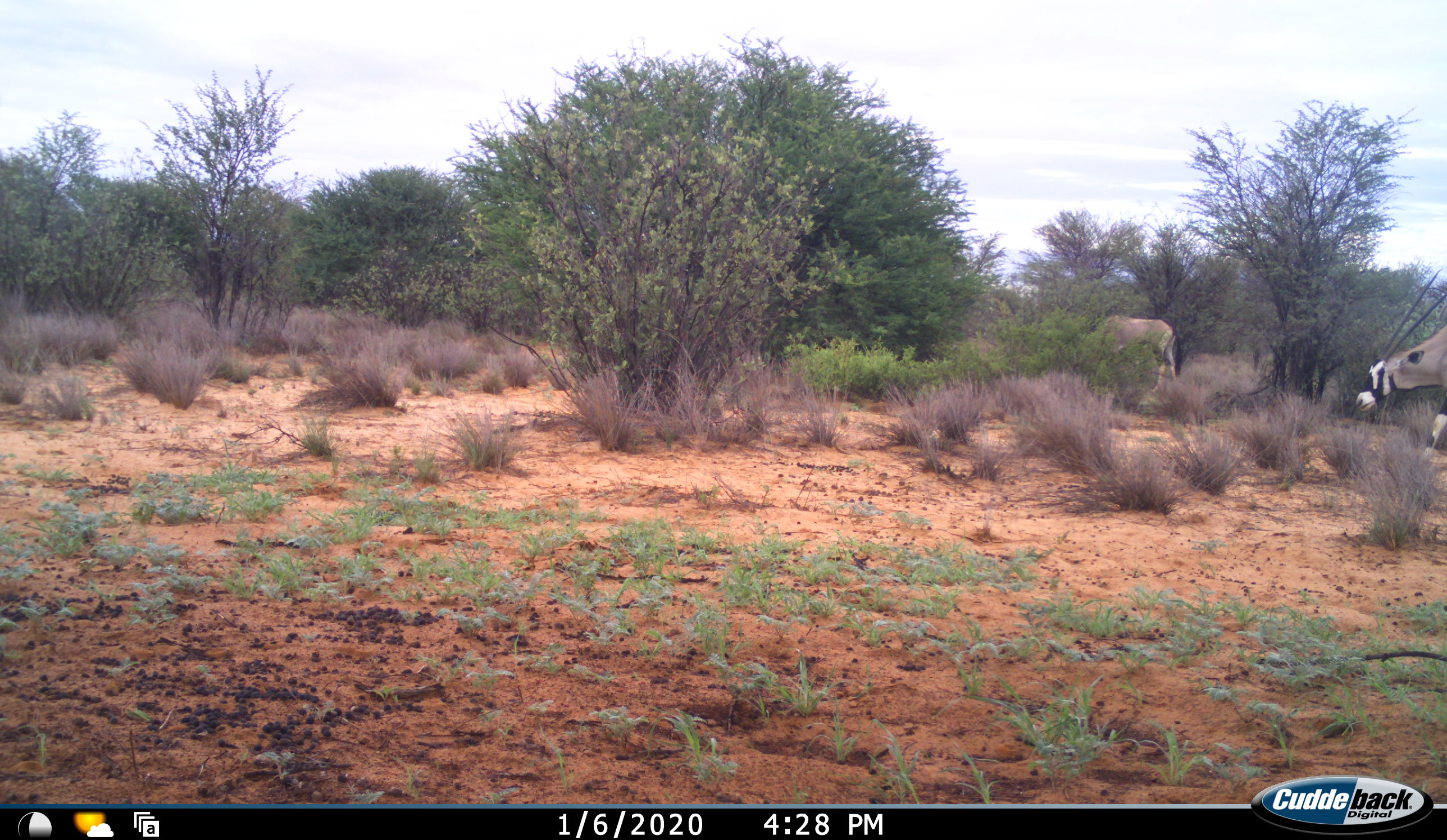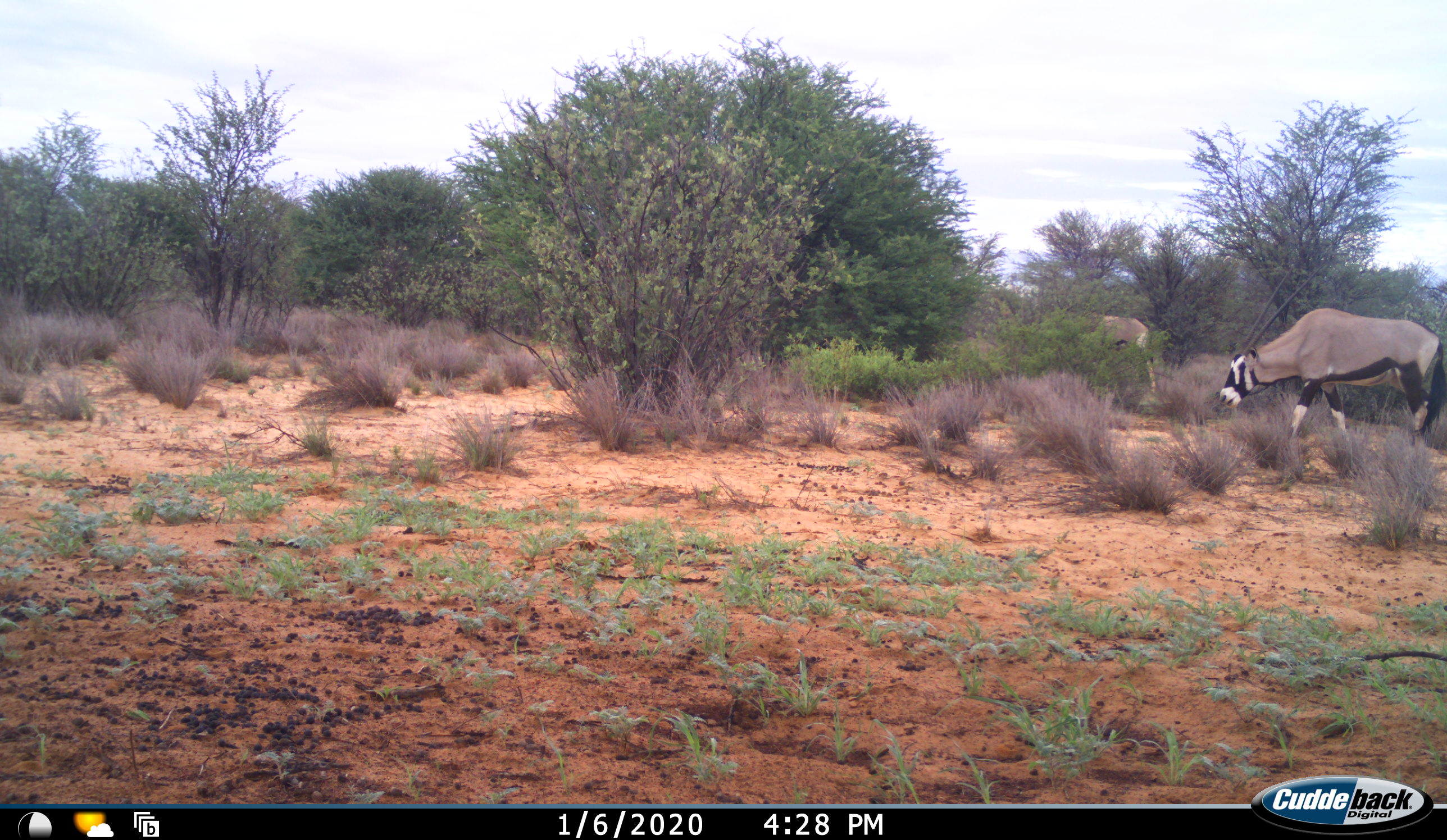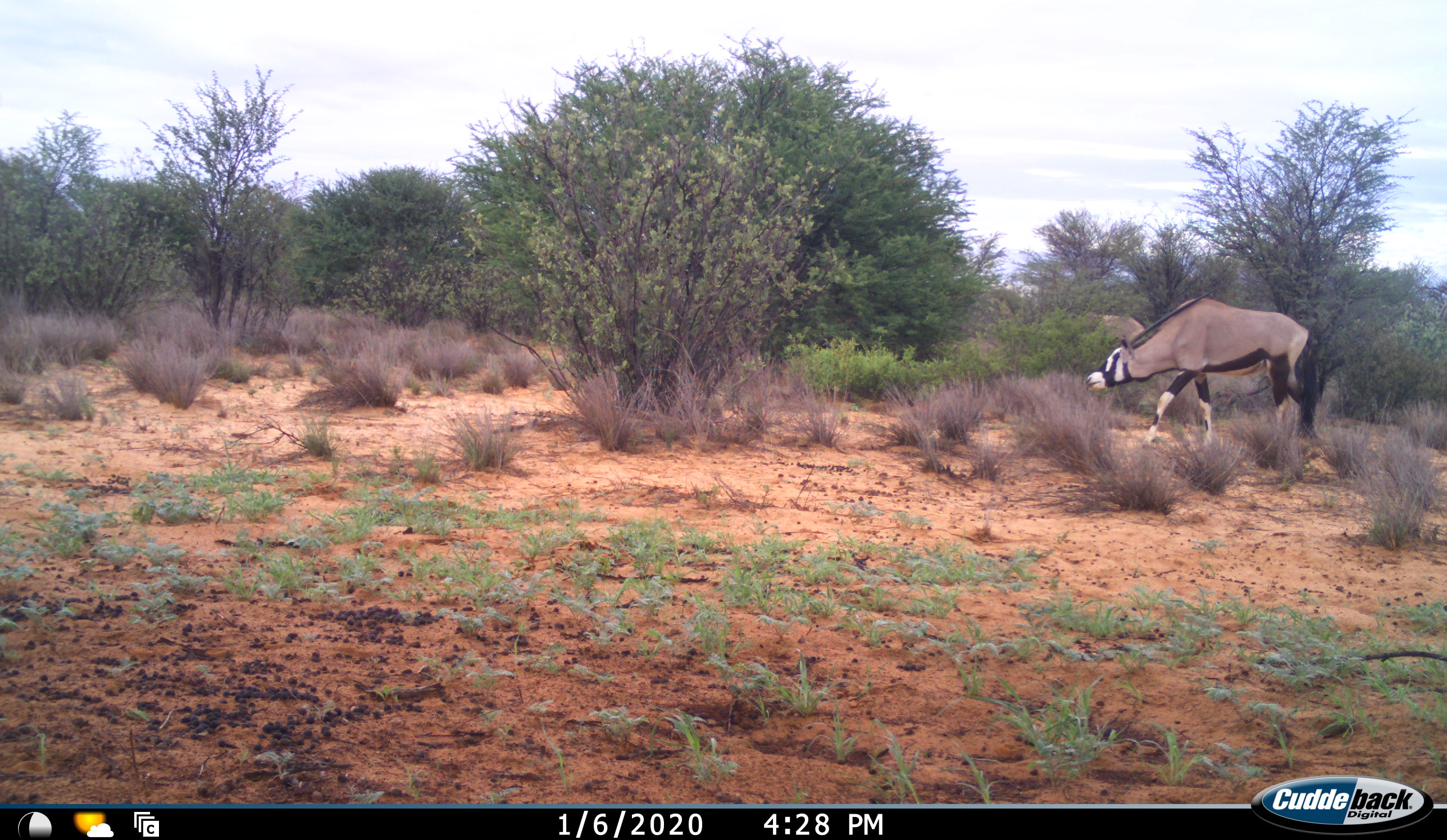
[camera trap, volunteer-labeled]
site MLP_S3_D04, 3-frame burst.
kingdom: Animalia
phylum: Chordata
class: Mammalia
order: Artiodactyla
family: Bovidae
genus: Oryx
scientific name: Oryx gazella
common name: gemsbok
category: oryx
Oryx (gemsbok) (Oryx gazella), count 2. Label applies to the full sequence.